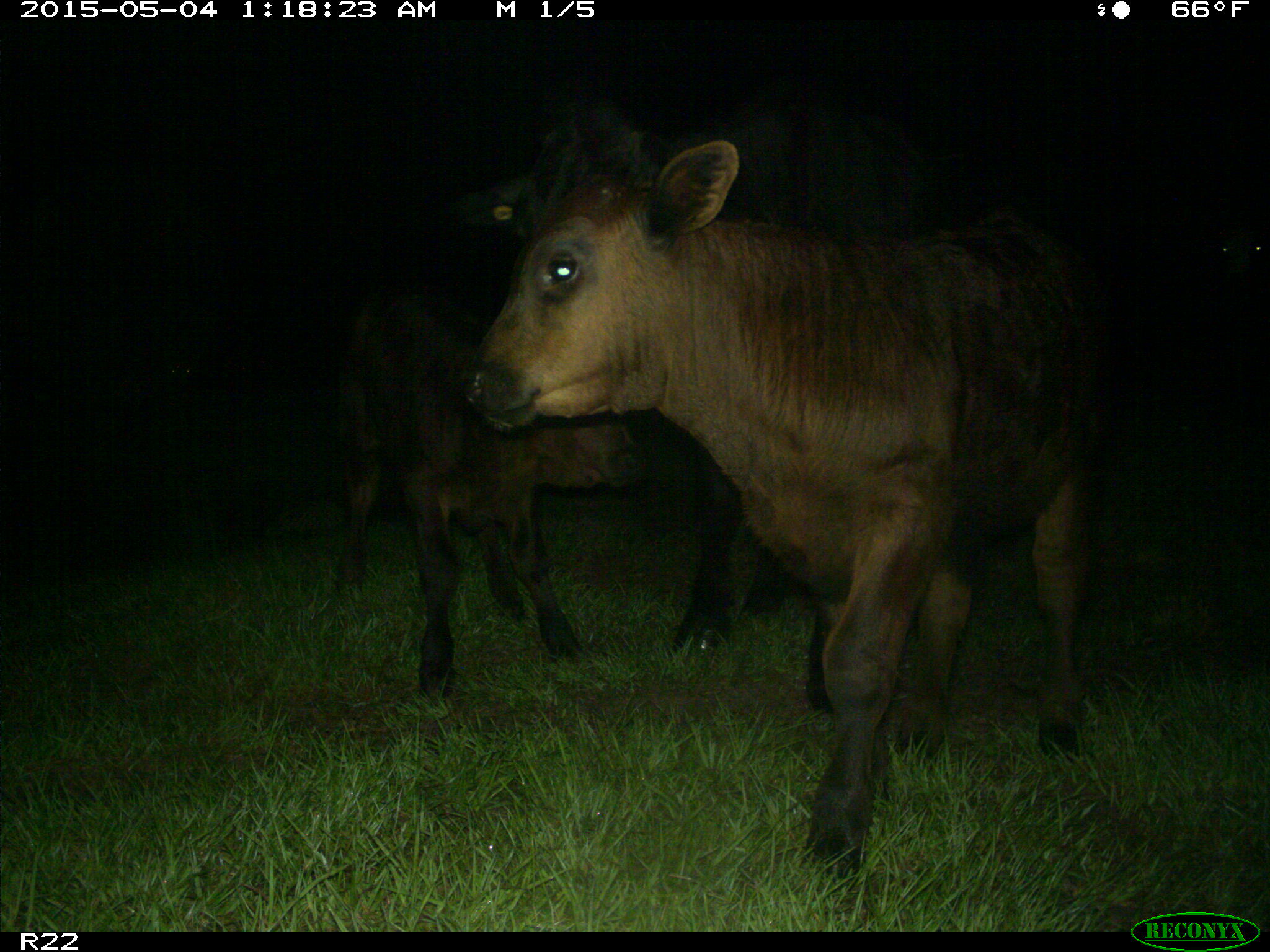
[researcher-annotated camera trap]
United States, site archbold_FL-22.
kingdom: Animalia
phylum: Chordata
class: Mammalia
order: Artiodactyla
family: Bovidae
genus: Bos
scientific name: Bos taurus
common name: domestic cow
Bos taurus (domestic cow).